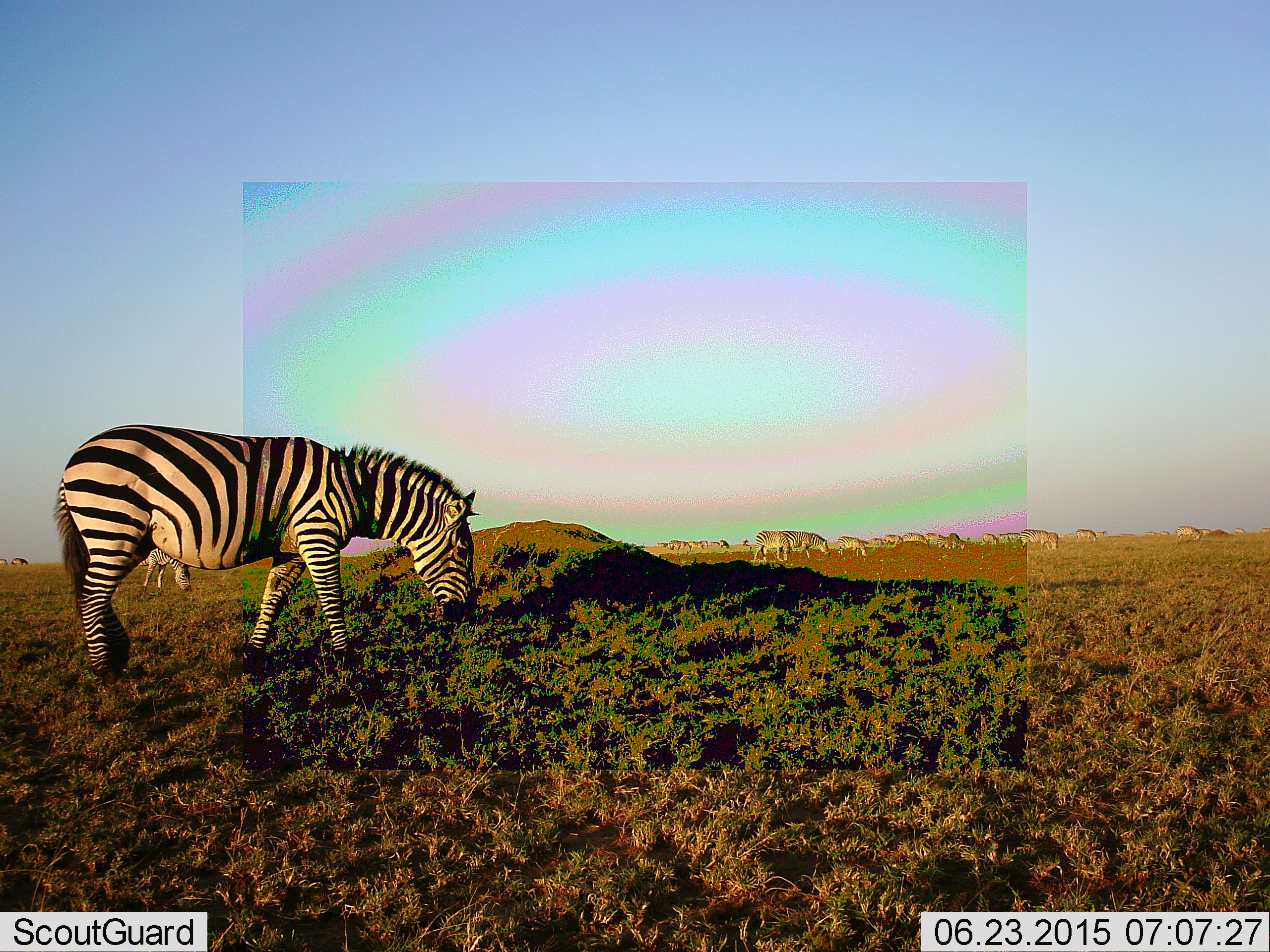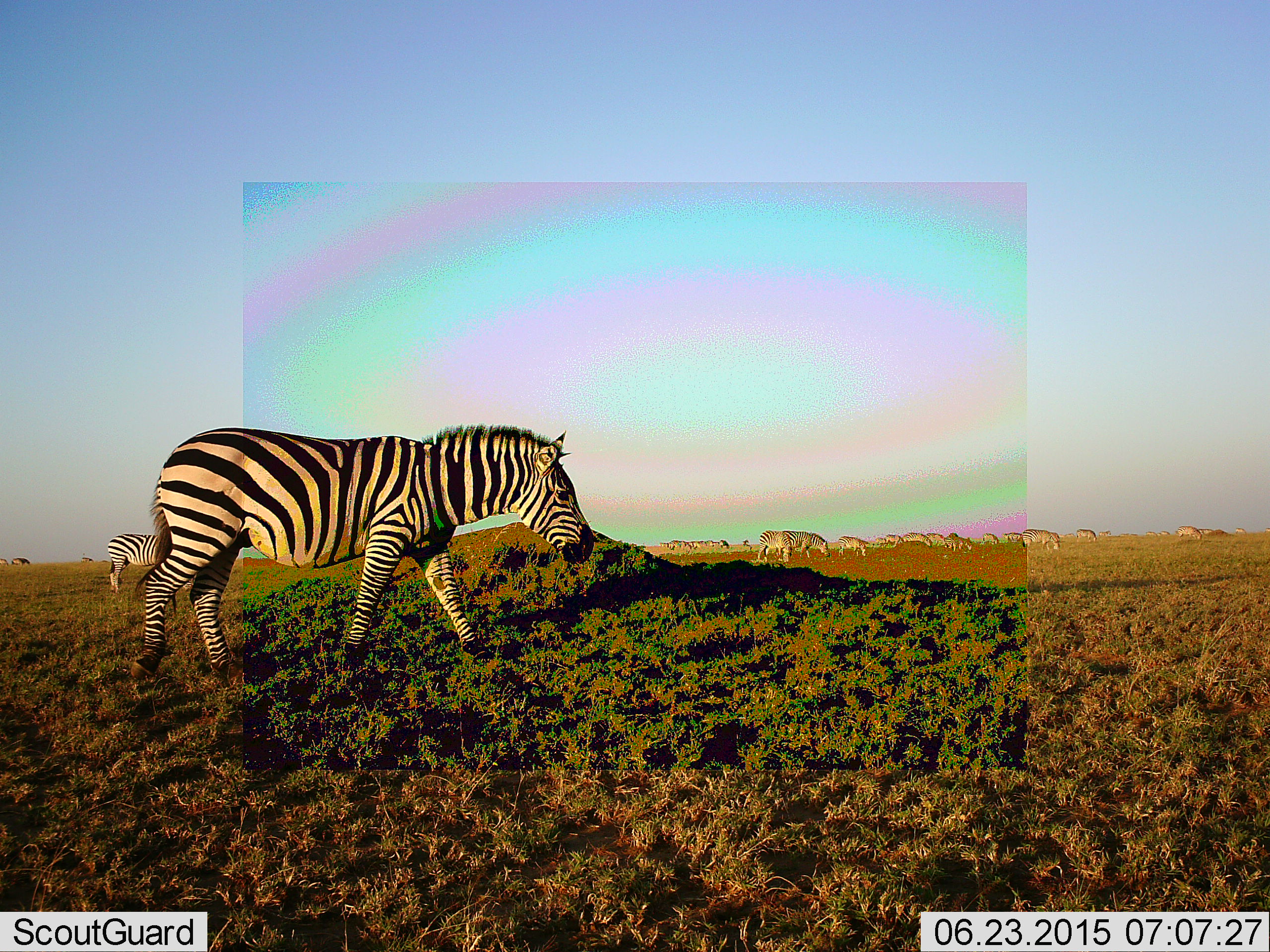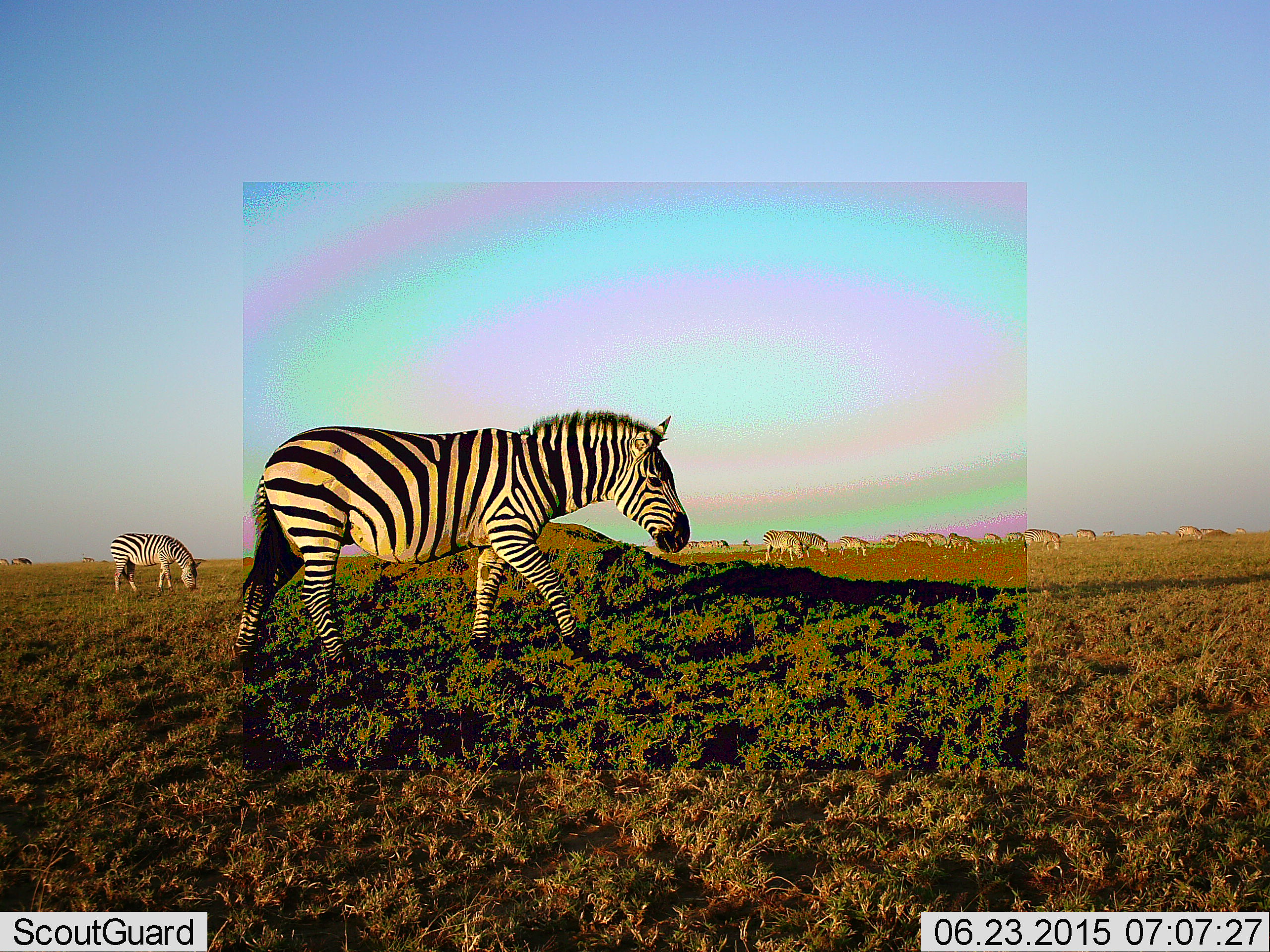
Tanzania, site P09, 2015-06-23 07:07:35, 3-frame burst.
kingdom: Animalia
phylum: Chordata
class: Mammalia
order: Perissodactyla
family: Equidae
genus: Equus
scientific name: Equus quagga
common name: plains zebra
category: zebra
Zebra (plains zebra) (Equus quagga), count 11-50. Behavior (volunteer vote fractions): standing 45%, resting 0%, moving 82%, interacting 0%. Young present (vote fraction): 0%. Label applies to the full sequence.